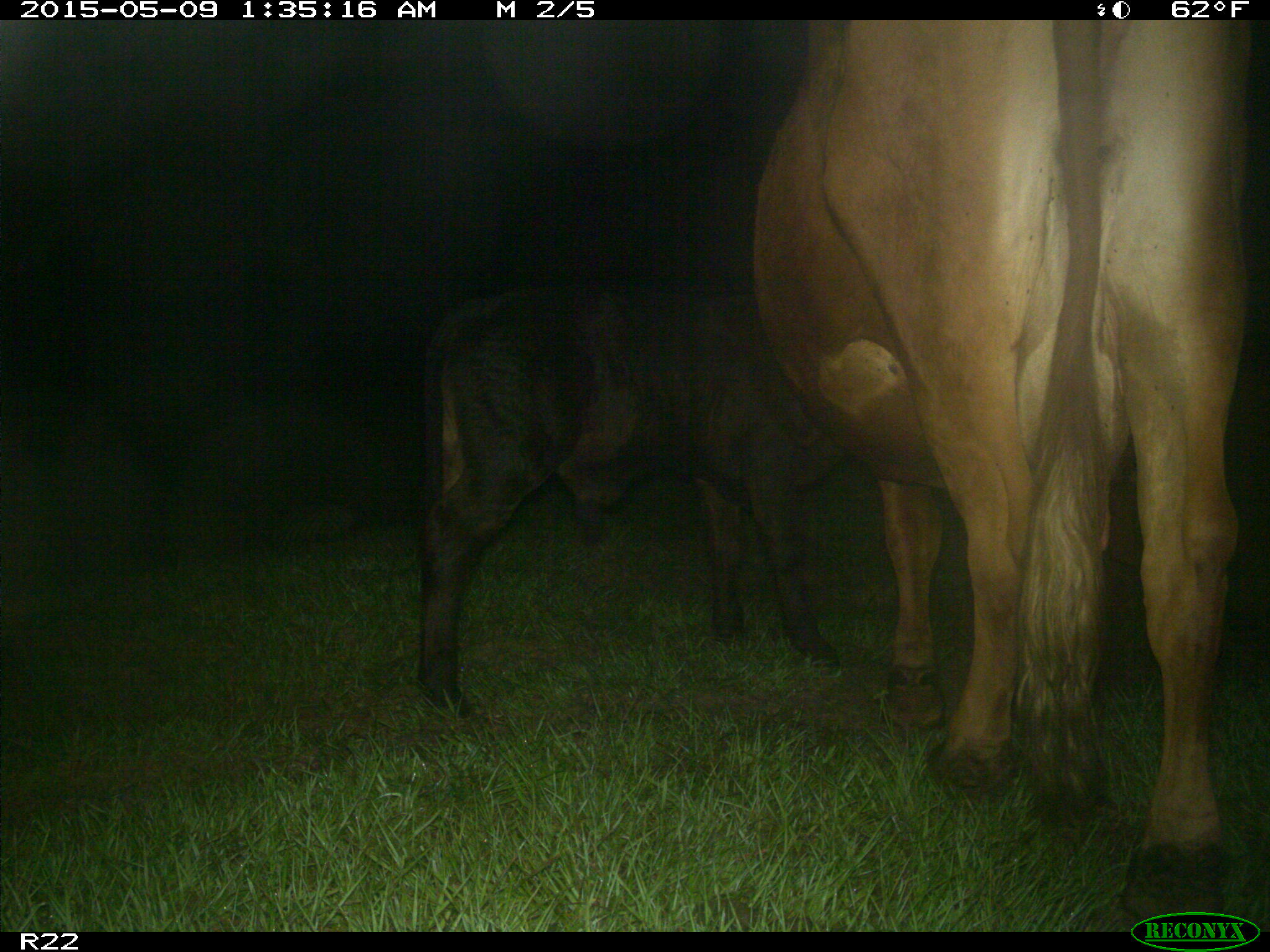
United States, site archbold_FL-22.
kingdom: Animalia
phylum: Chordata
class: Mammalia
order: Artiodactyla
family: Bovidae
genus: Bos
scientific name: Bos taurus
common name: domestic cow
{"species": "Bos taurus (domestic cow)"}